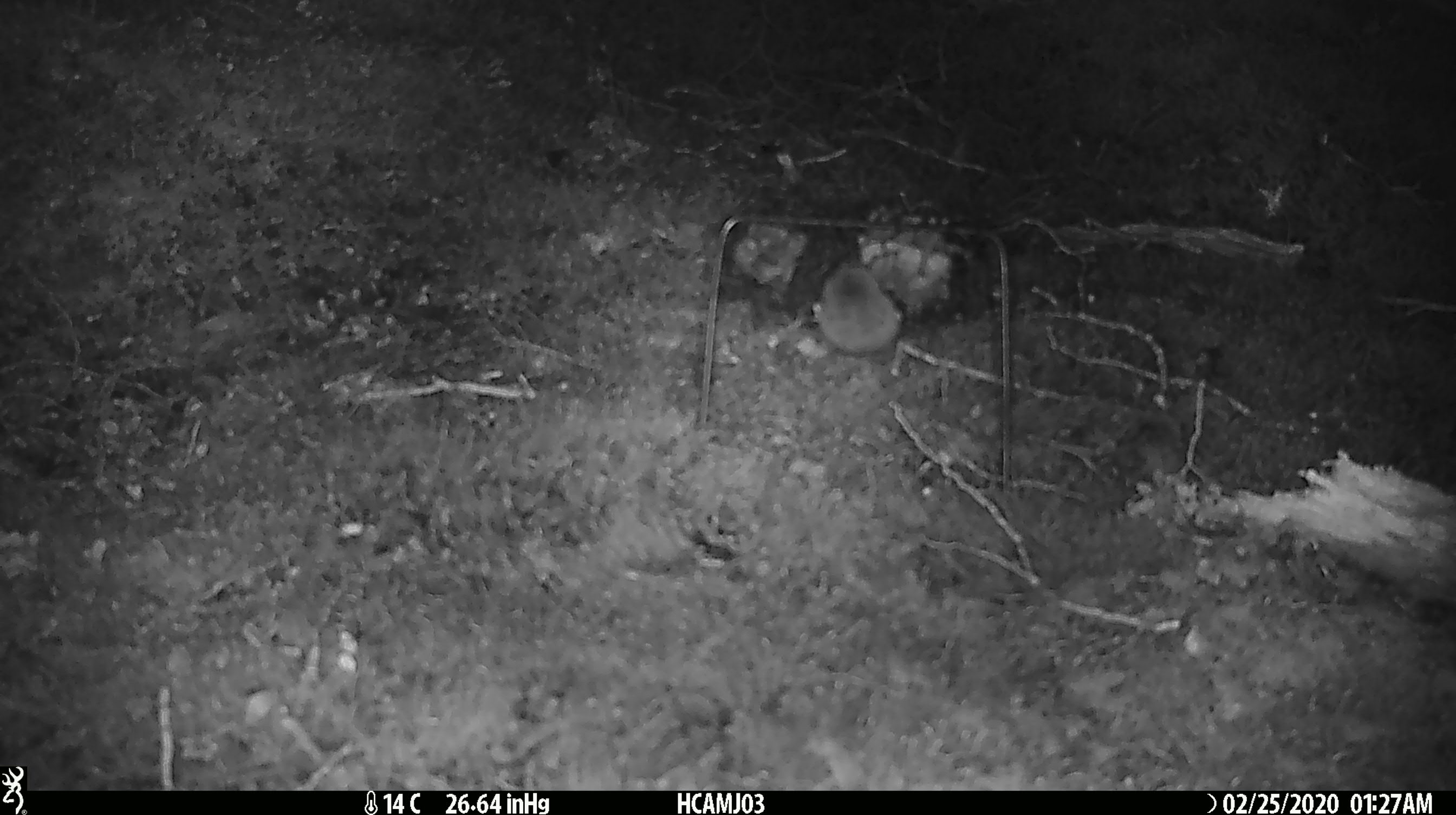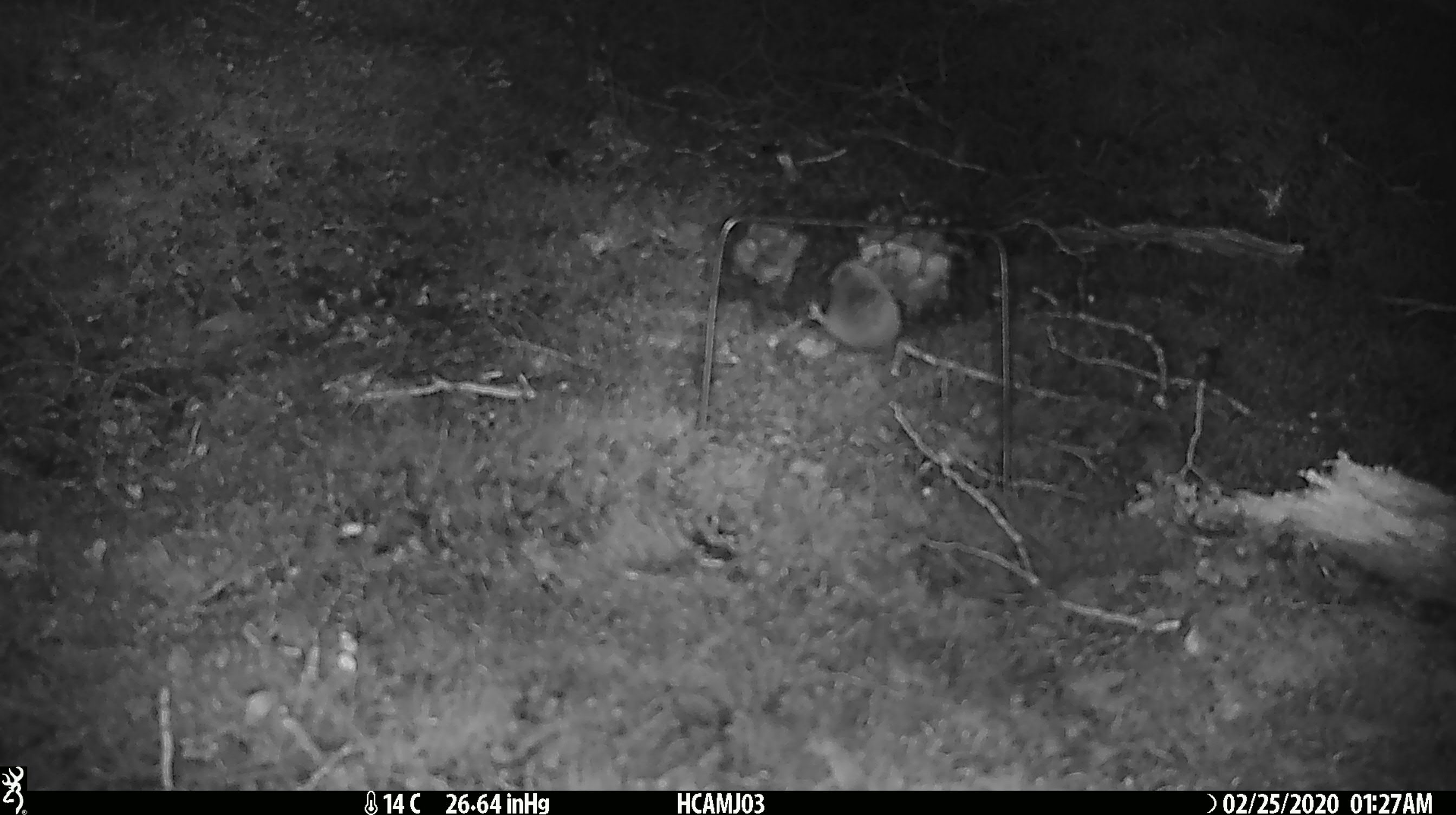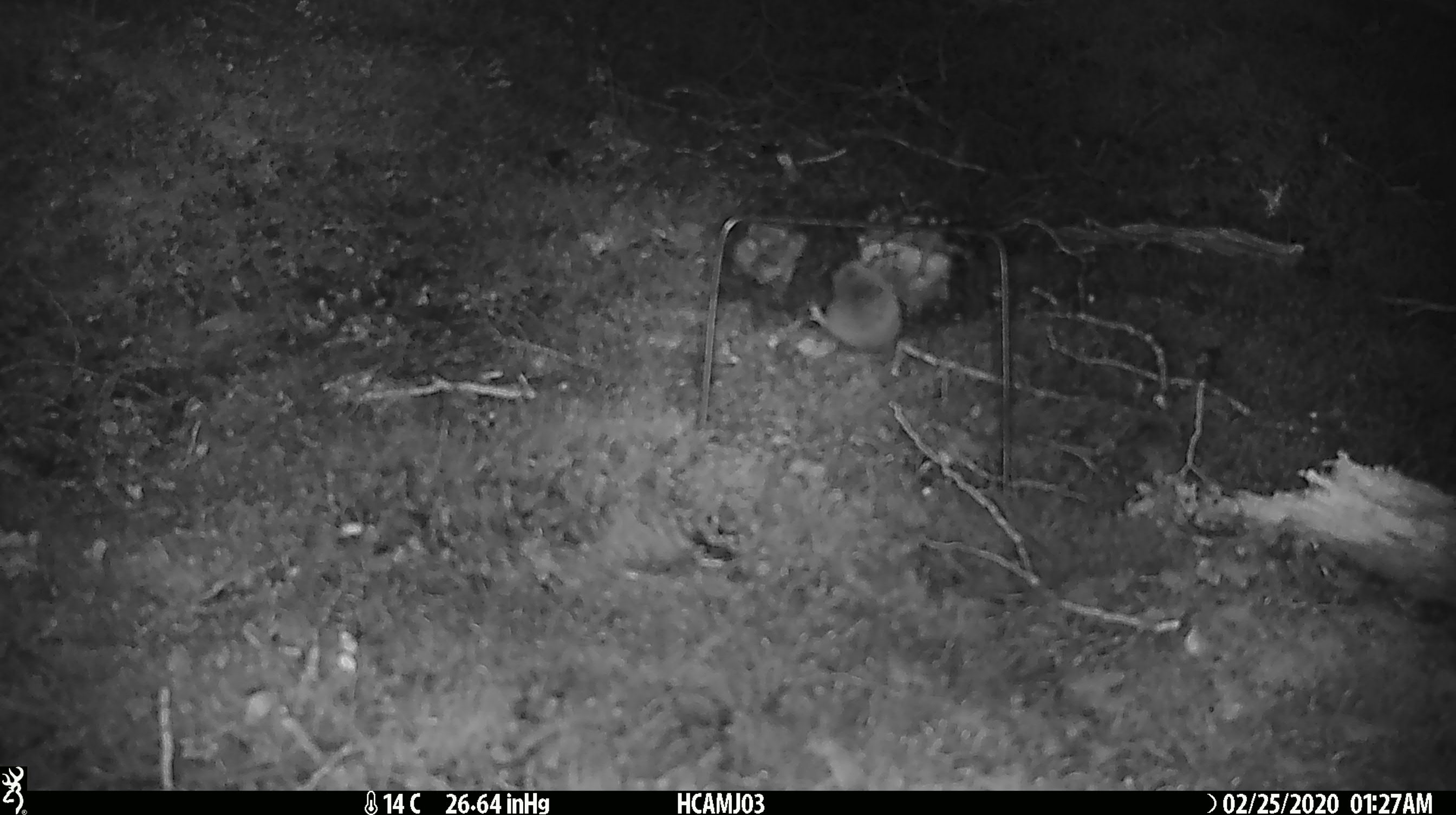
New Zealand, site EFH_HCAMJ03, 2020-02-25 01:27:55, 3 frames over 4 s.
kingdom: Animalia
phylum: Chordata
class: Mammalia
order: Rodentia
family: Muridae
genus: Mus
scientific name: Mus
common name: mouse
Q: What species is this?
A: Mouse (Mus).